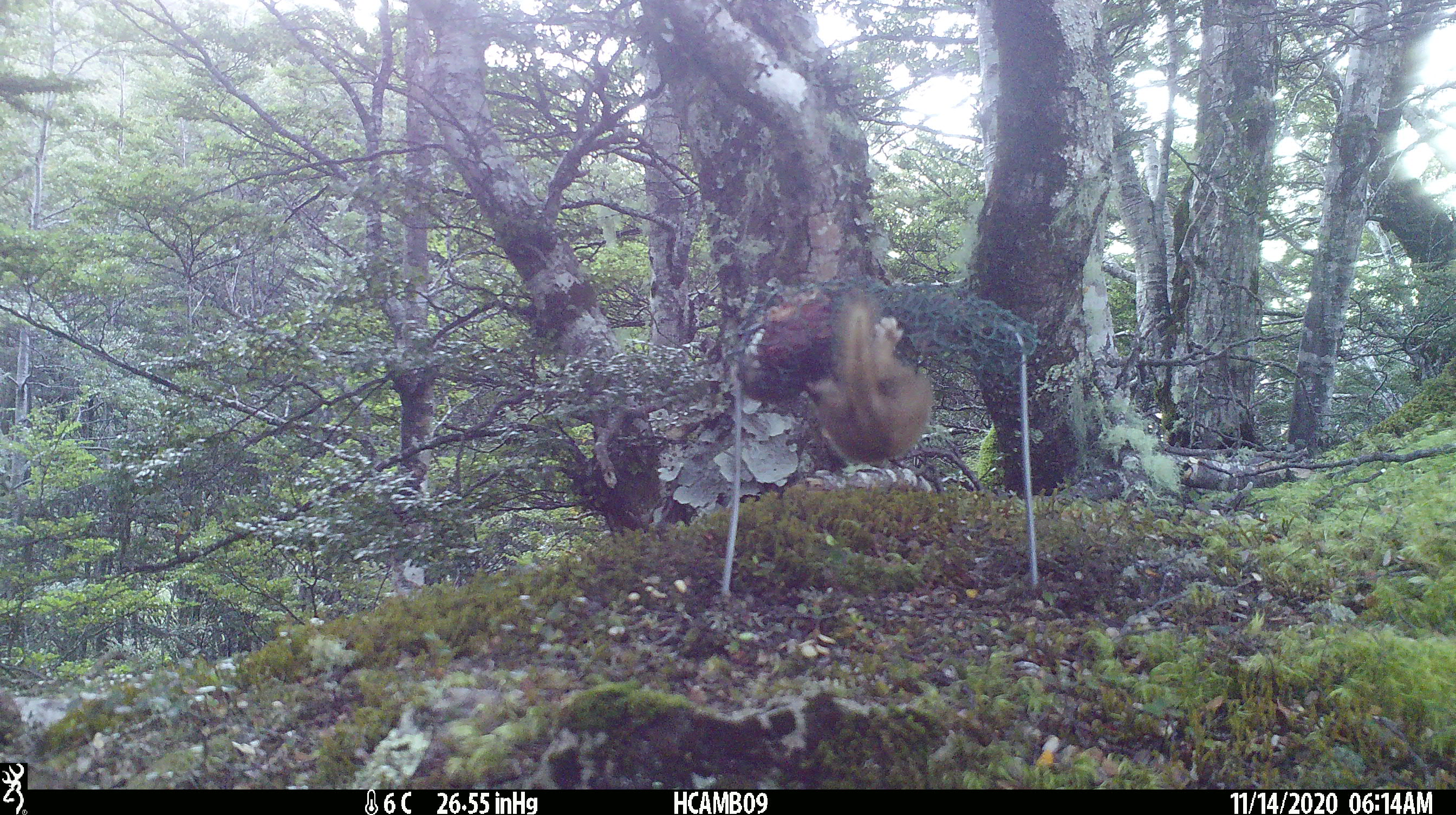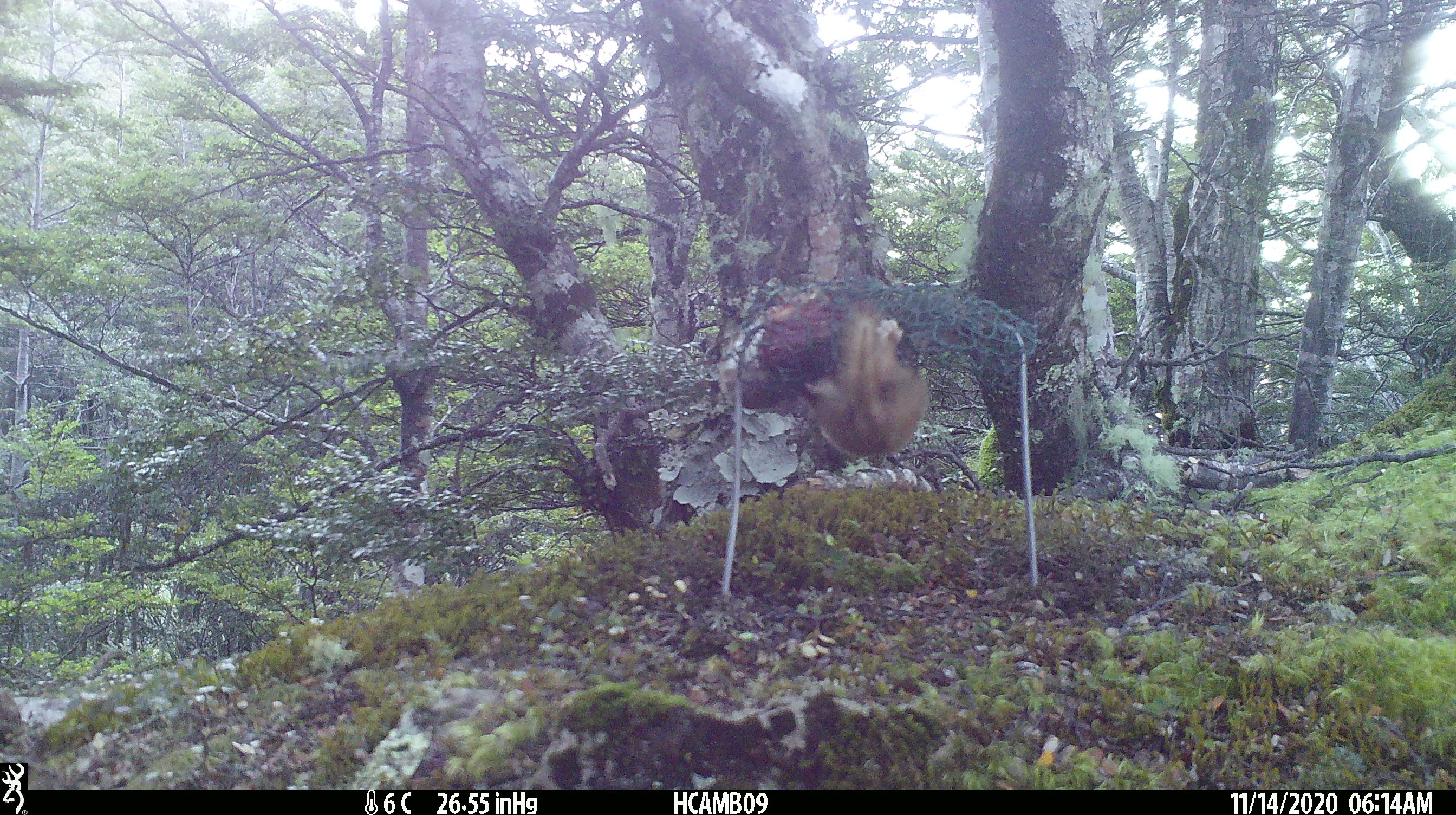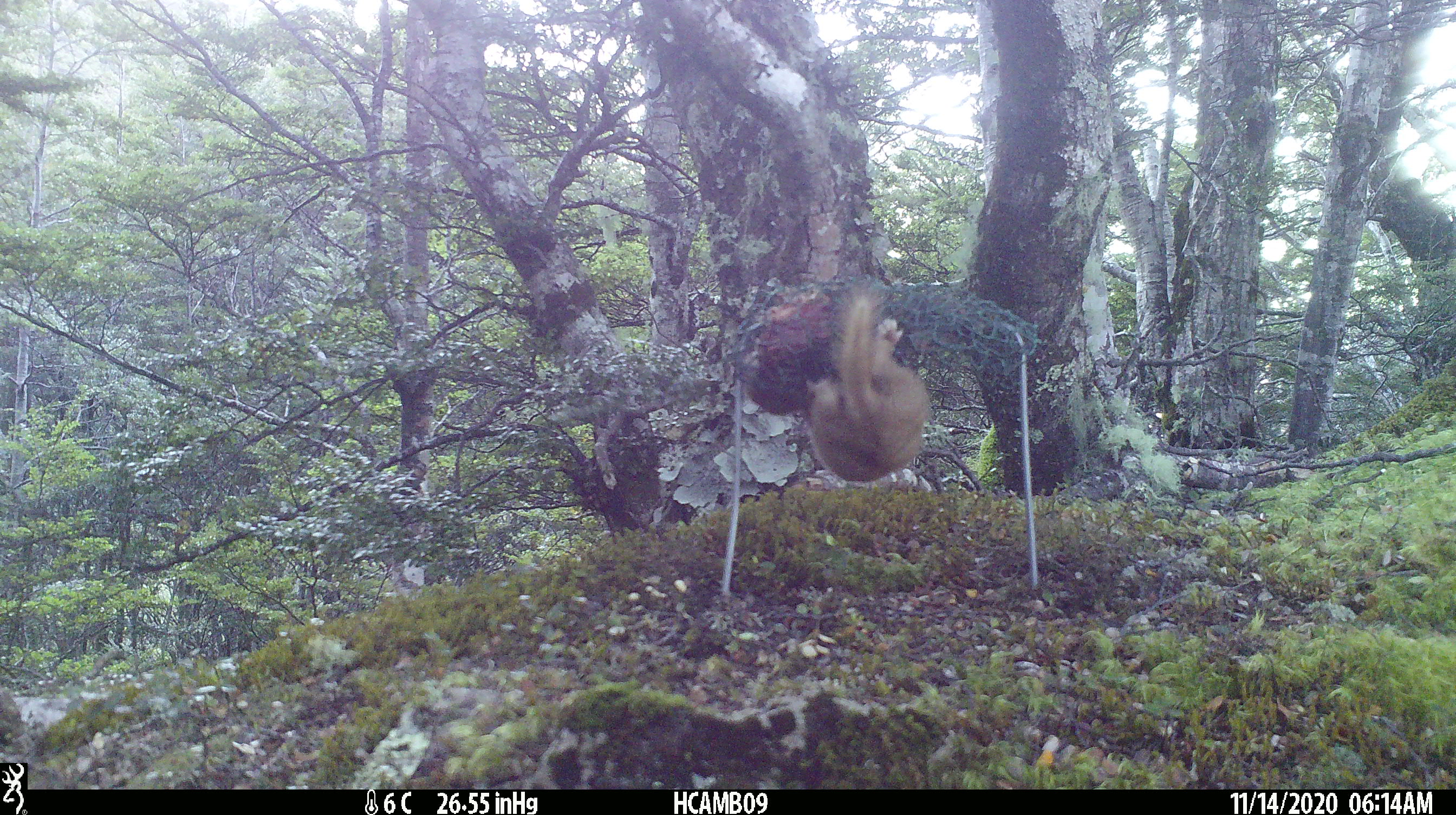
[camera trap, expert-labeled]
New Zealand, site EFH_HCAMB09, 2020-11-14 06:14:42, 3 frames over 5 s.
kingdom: Animalia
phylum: Chordata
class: Mammalia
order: Carnivora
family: Mustelidae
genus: Mustela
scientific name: Mustela nivalis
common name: least weasel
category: weasel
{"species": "weasel (least weasel) (Mustela nivalis)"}